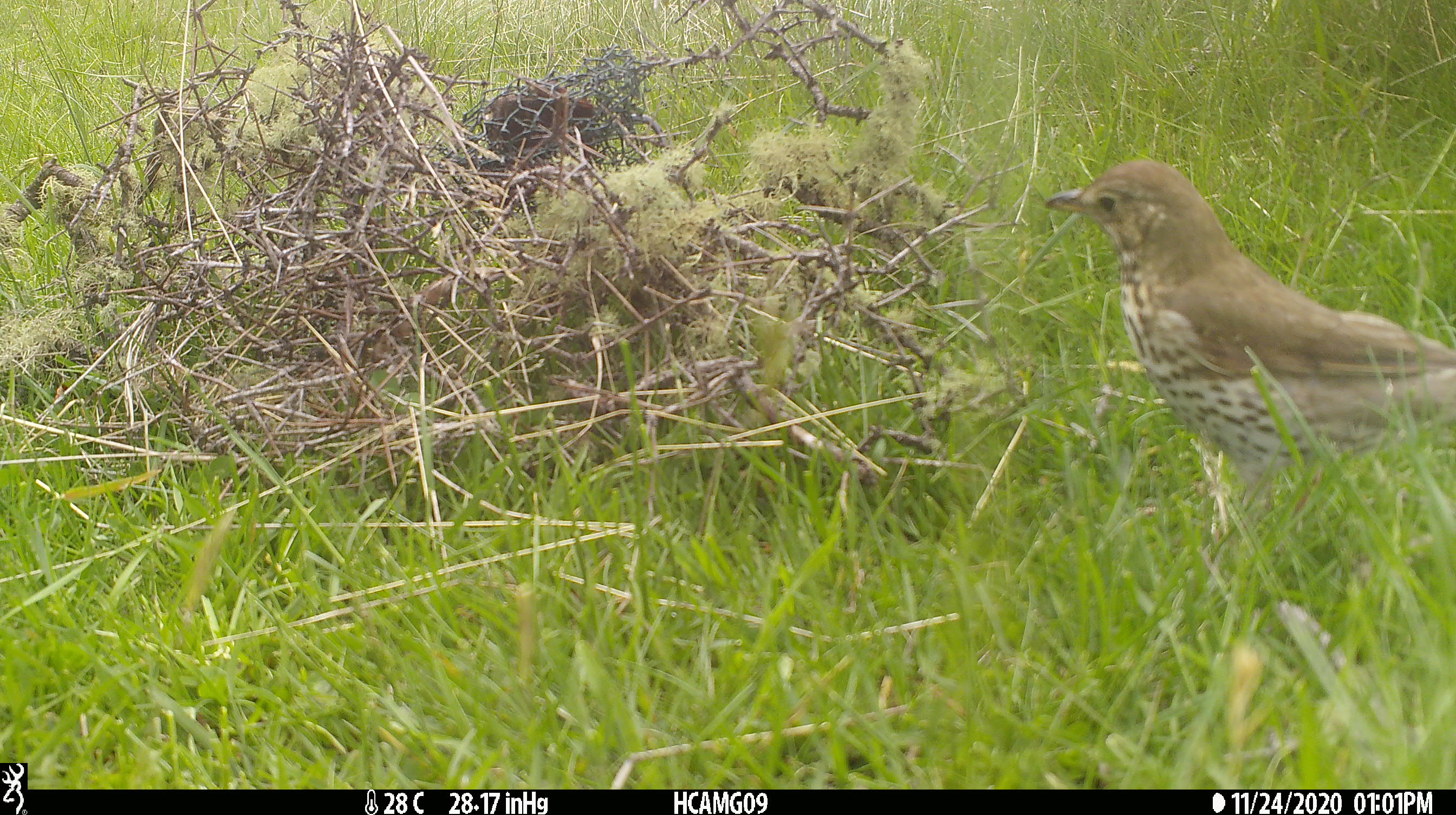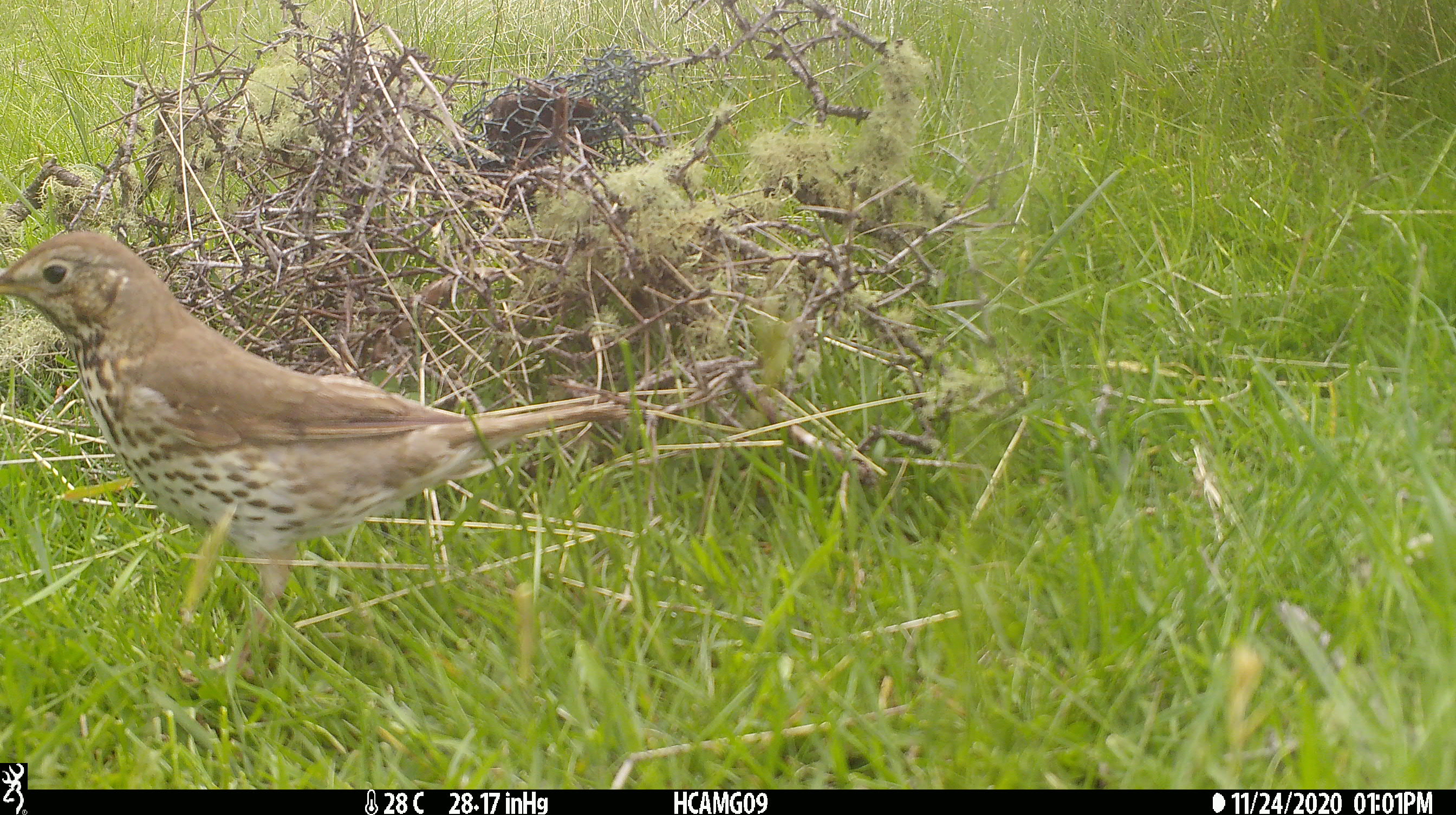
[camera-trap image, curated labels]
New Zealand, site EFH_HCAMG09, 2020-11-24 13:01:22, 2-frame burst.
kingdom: Animalia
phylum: Chordata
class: Aves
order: Passeriformes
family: Turdidae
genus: Turdus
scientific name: Turdus philomelos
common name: song thrush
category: thrush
Thrush (song thrush) (Turdus philomelos).